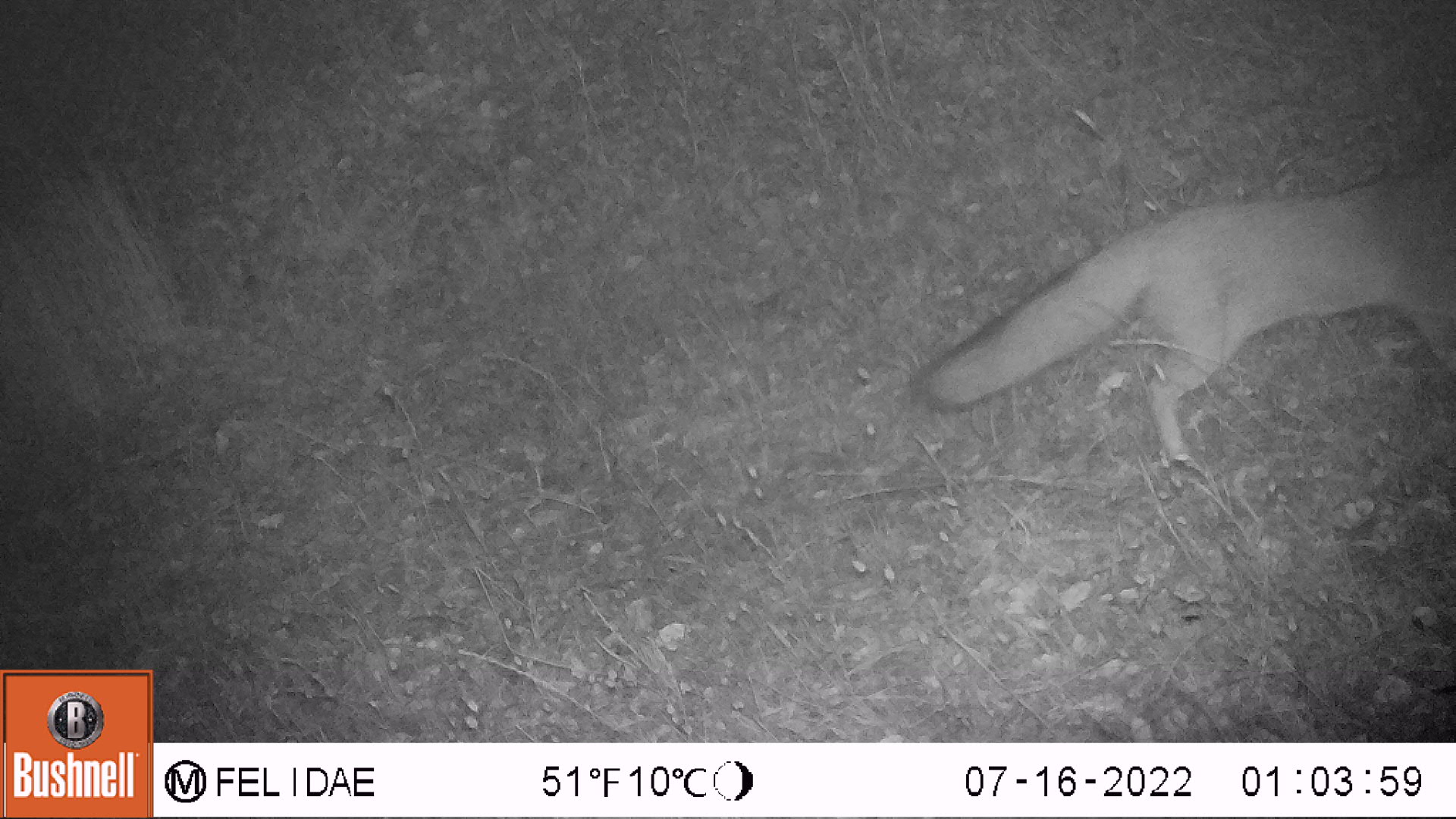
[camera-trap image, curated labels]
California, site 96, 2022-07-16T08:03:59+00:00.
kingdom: Animalia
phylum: Chordata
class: Mammalia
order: Carnivora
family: Canidae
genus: Urocyon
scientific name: Urocyon cinereoargenteus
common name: gray fox